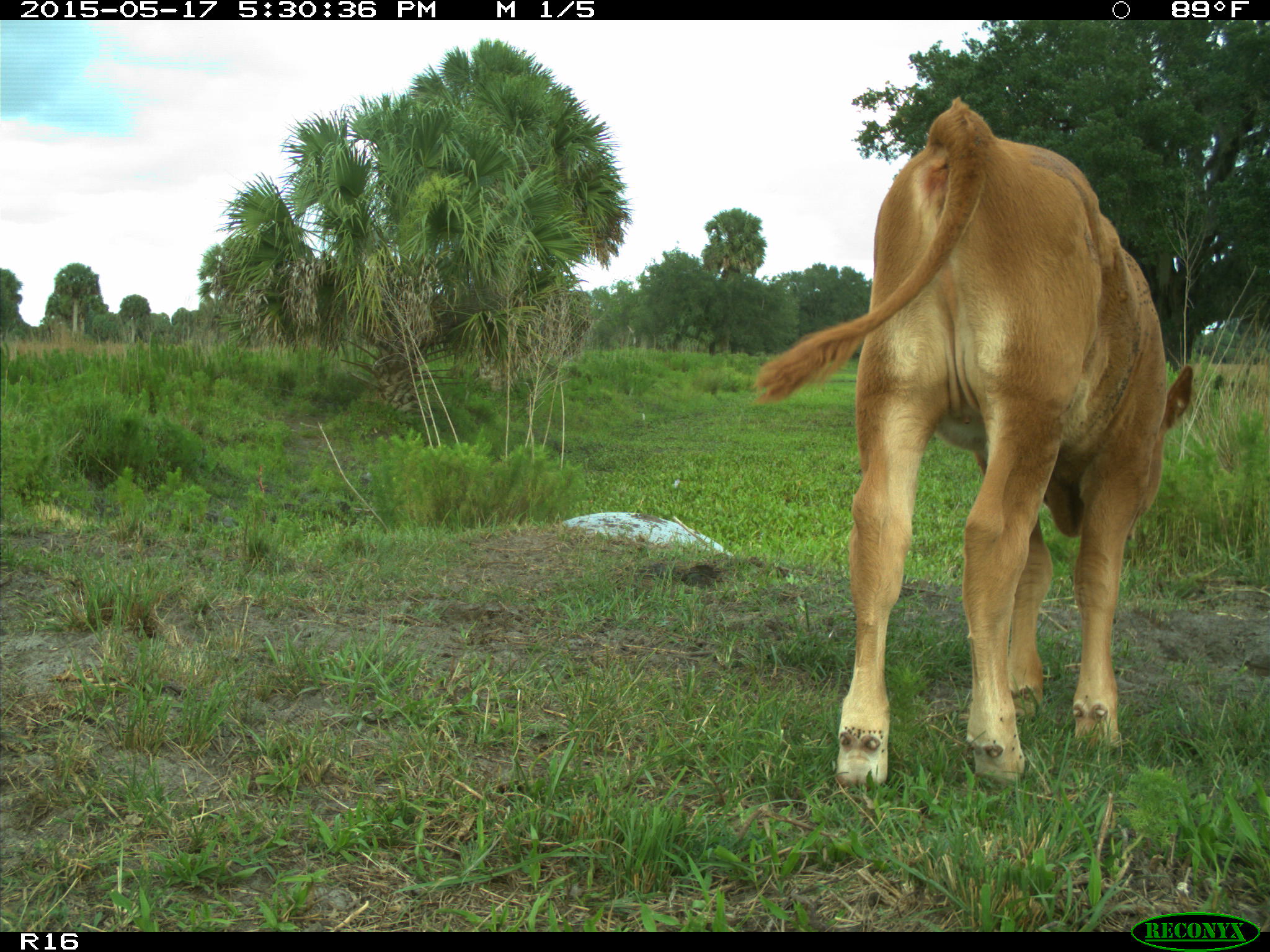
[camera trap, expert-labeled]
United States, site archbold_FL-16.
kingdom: Animalia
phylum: Chordata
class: Mammalia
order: Artiodactyla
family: Bovidae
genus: Bos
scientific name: Bos taurus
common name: domestic cow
Bos taurus (domestic cow).